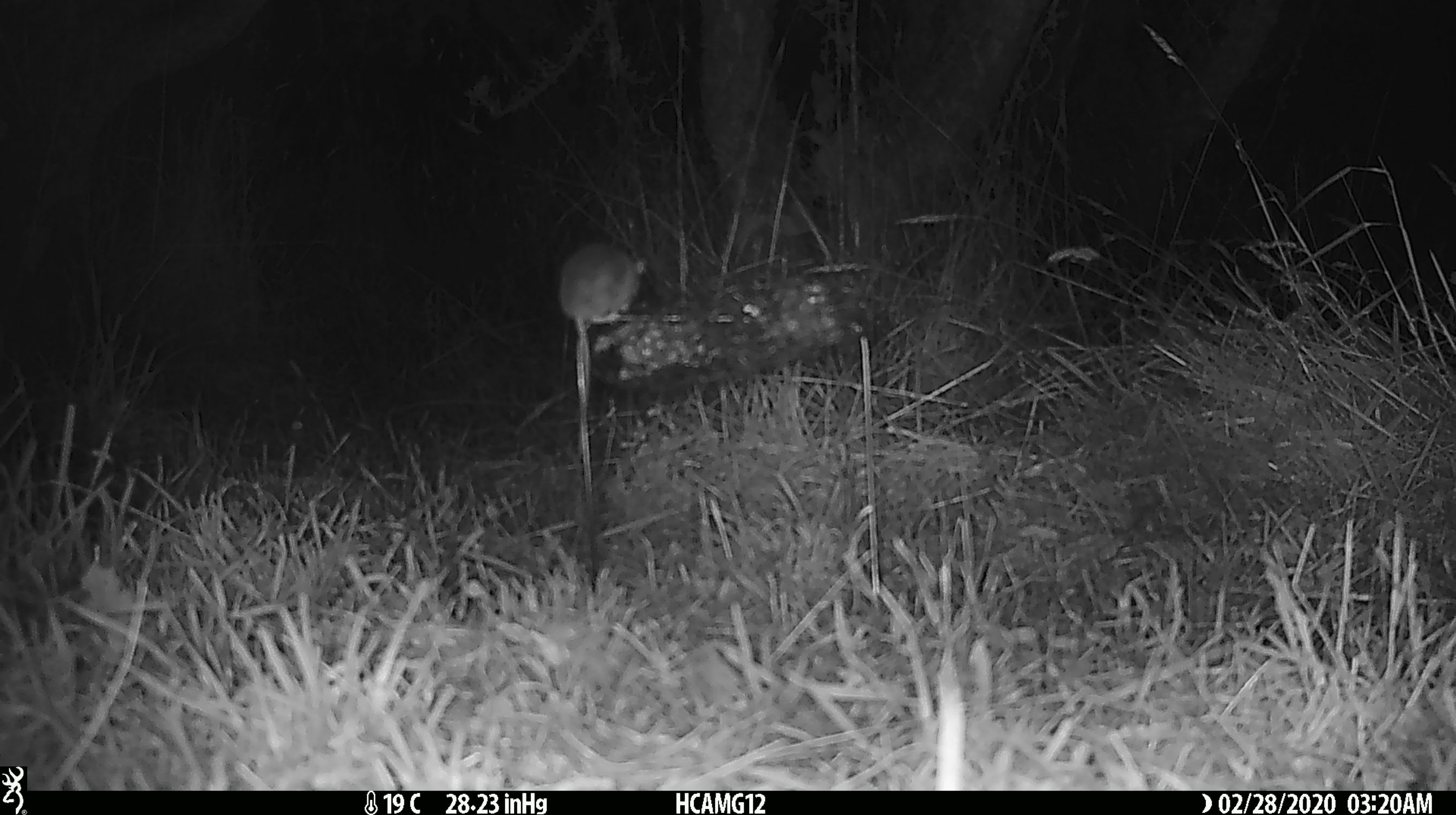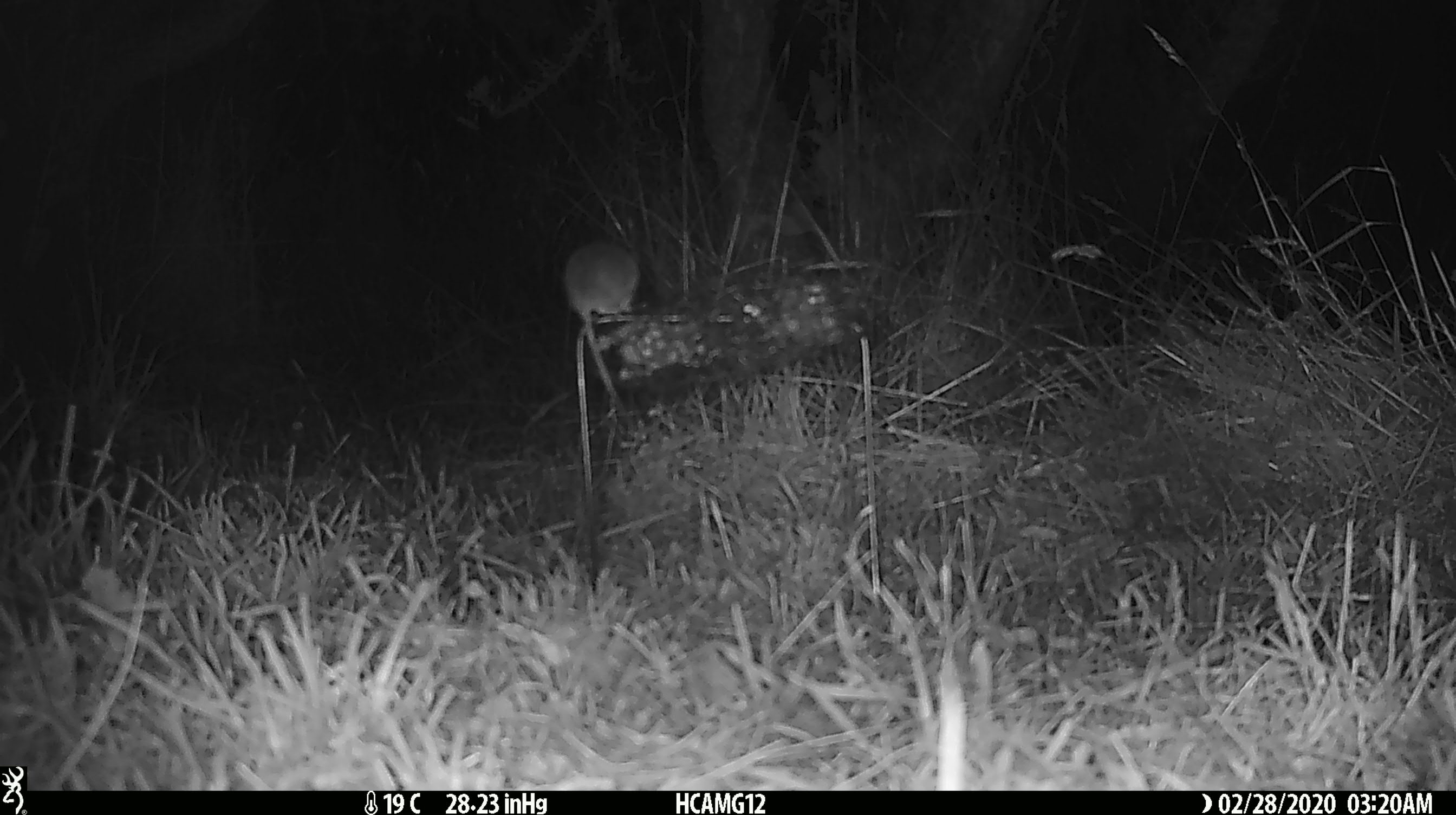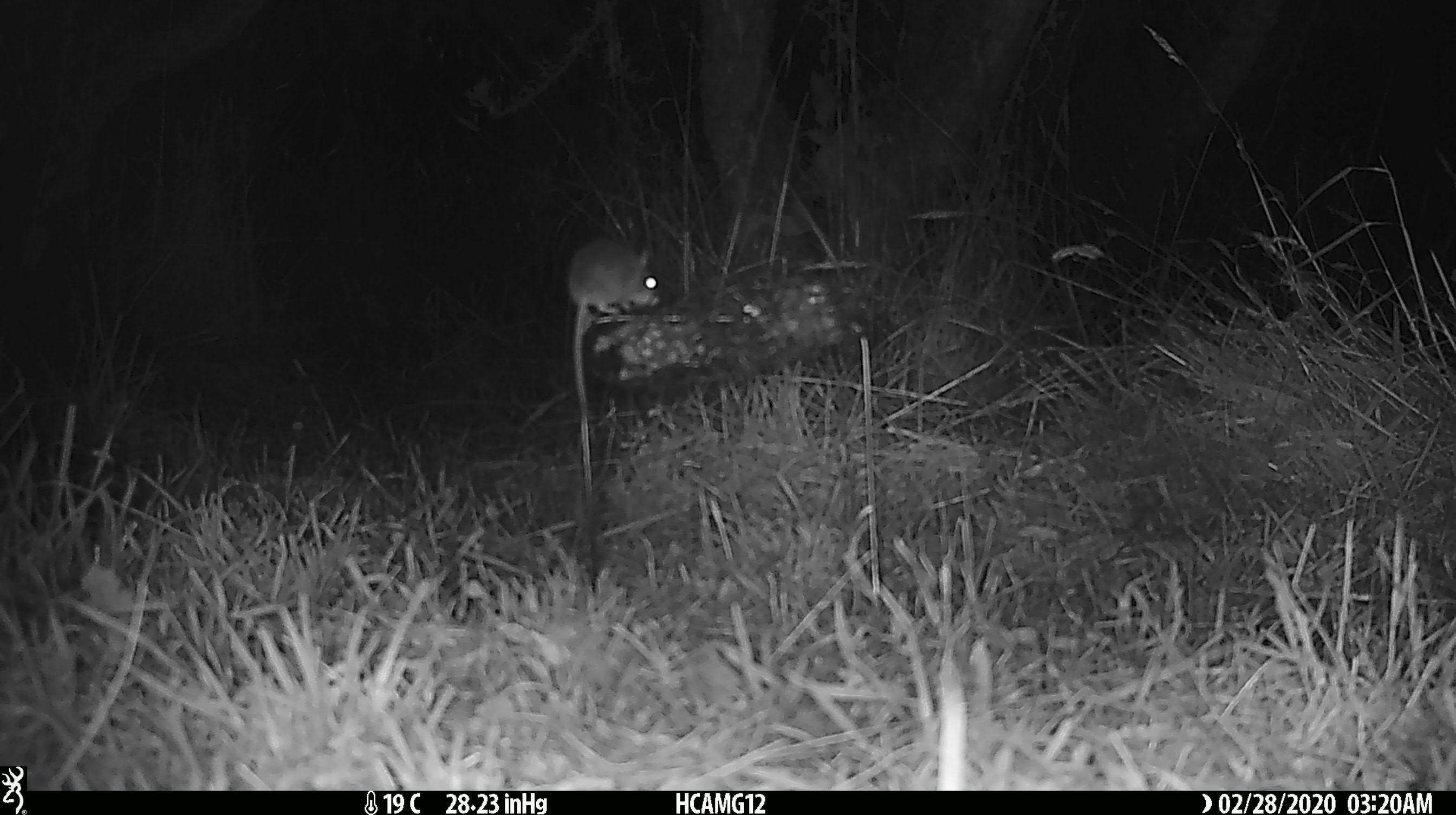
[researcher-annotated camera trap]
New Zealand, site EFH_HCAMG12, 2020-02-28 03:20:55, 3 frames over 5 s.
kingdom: Animalia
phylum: Chordata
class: Mammalia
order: Rodentia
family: Muridae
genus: Mus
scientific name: Mus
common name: mouse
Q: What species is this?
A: Mouse (Mus).